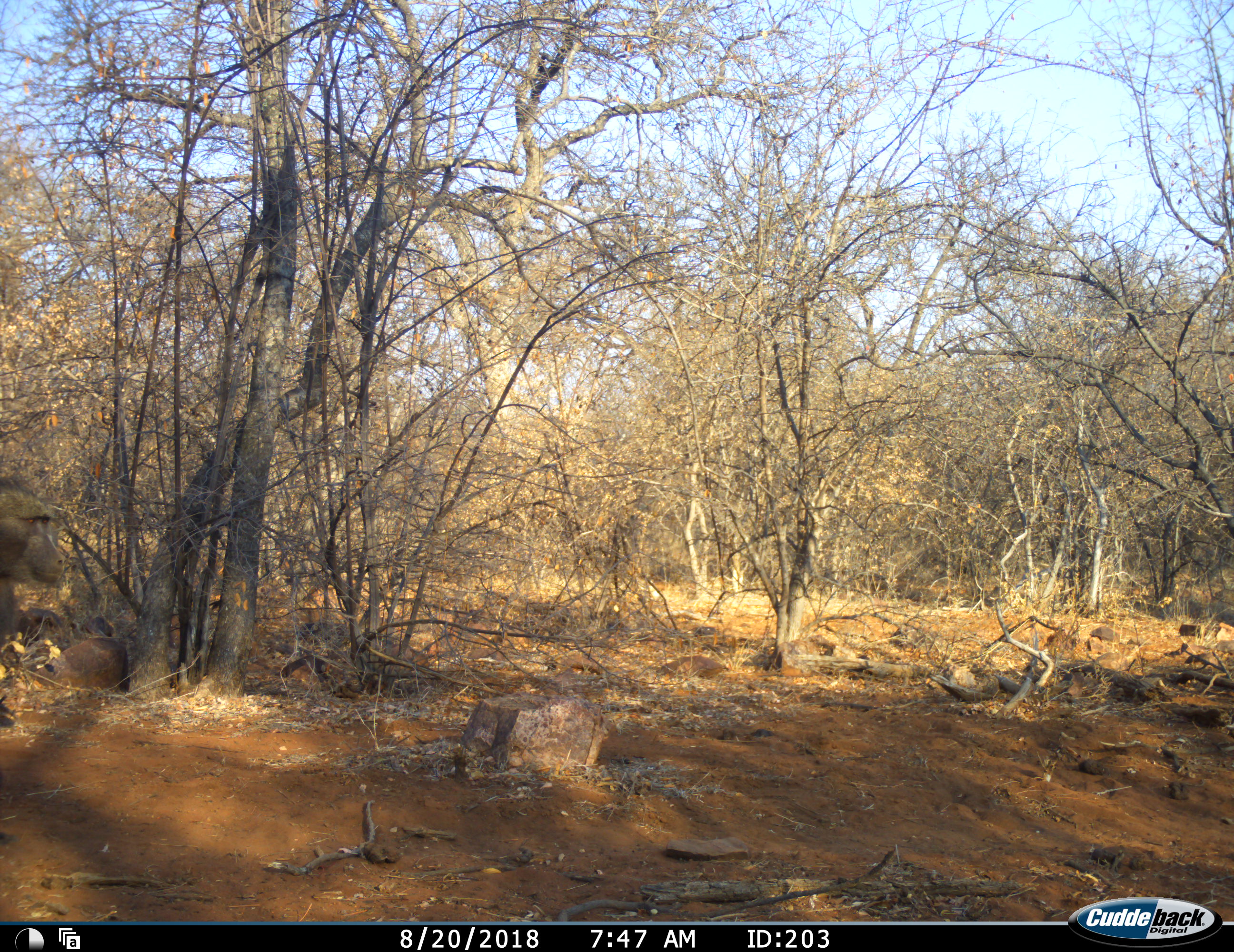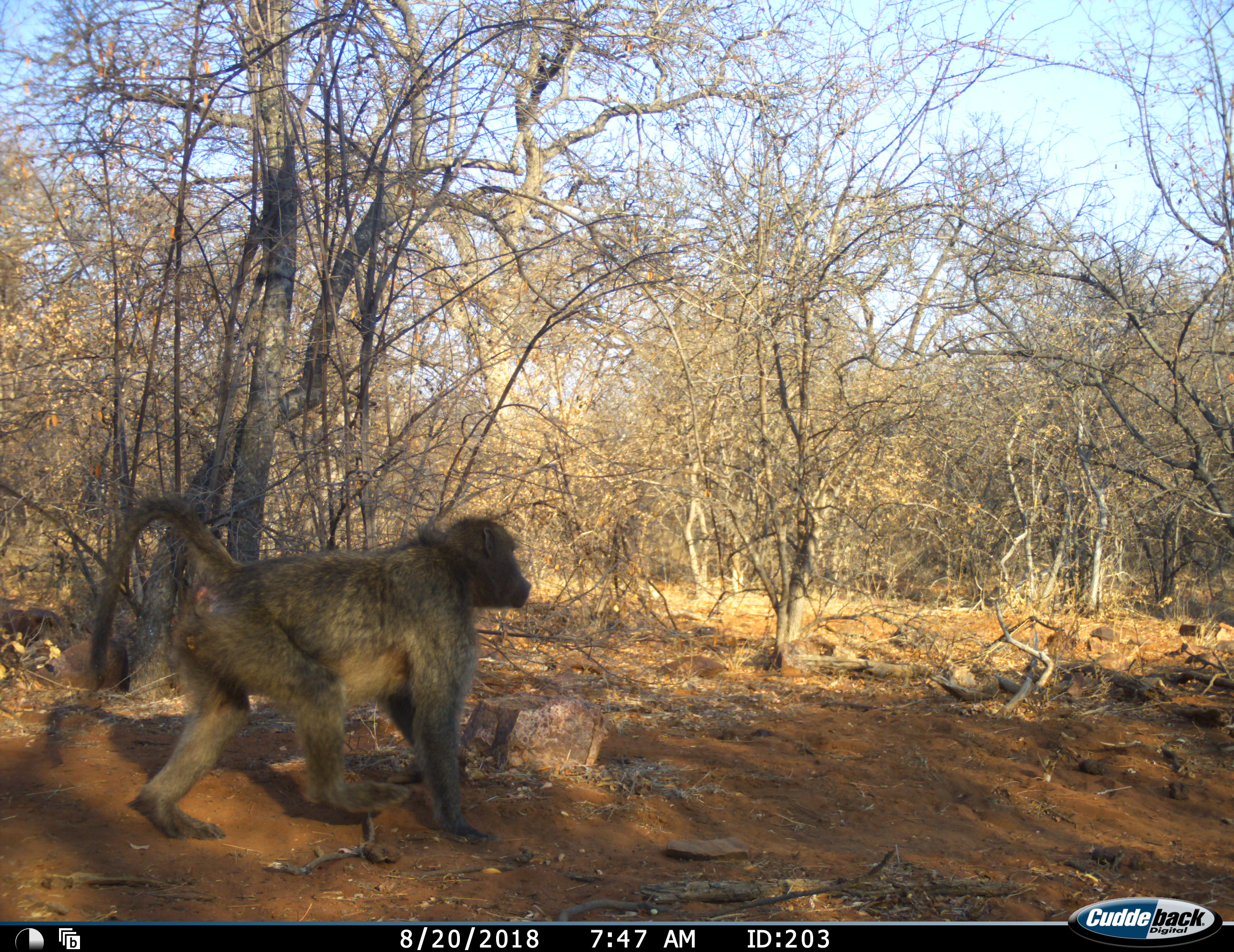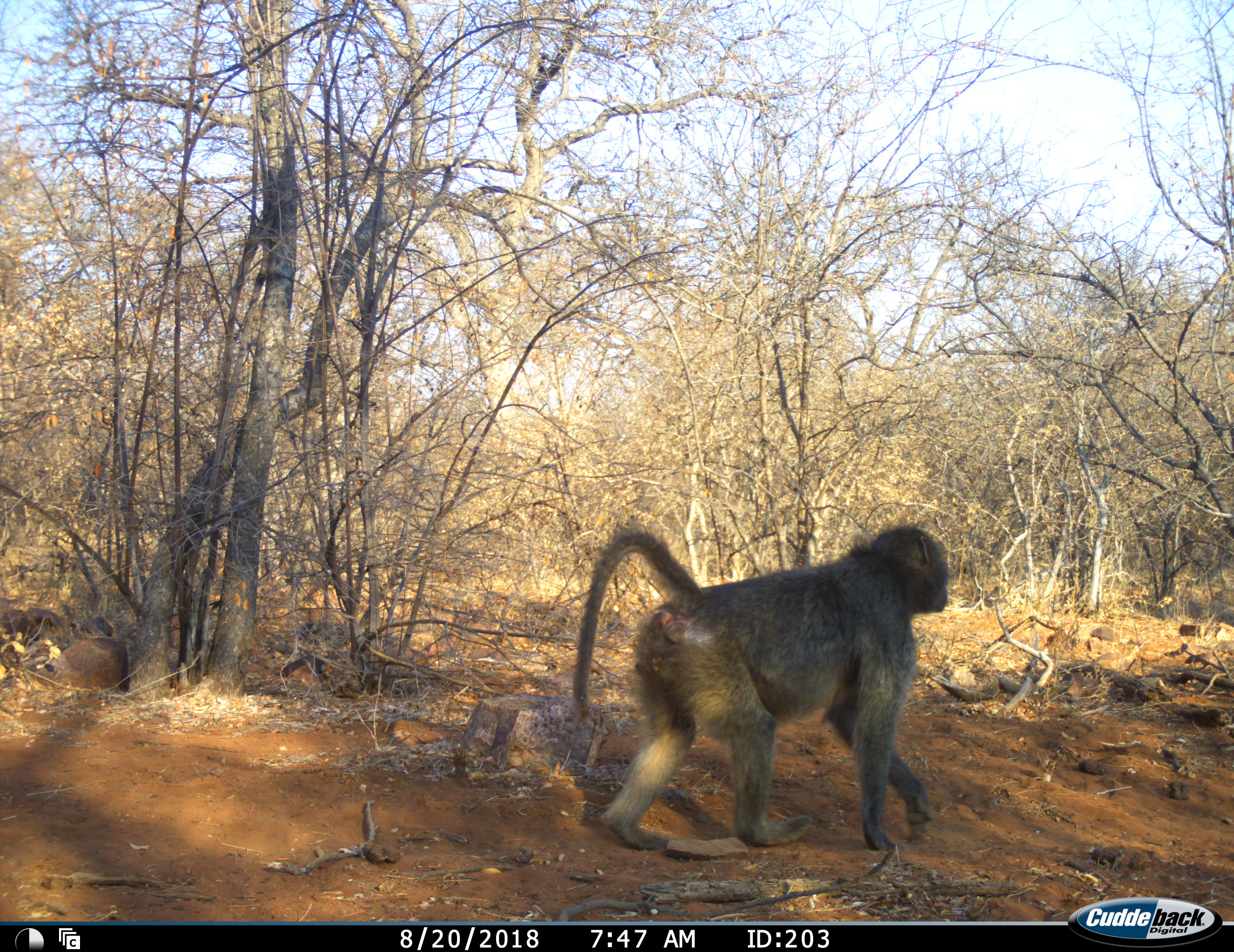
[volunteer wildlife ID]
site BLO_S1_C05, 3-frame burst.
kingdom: Animalia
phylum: Chordata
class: Mammalia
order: Primates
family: Cercopithecidae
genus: Papio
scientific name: Papio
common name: baboon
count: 1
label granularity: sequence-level